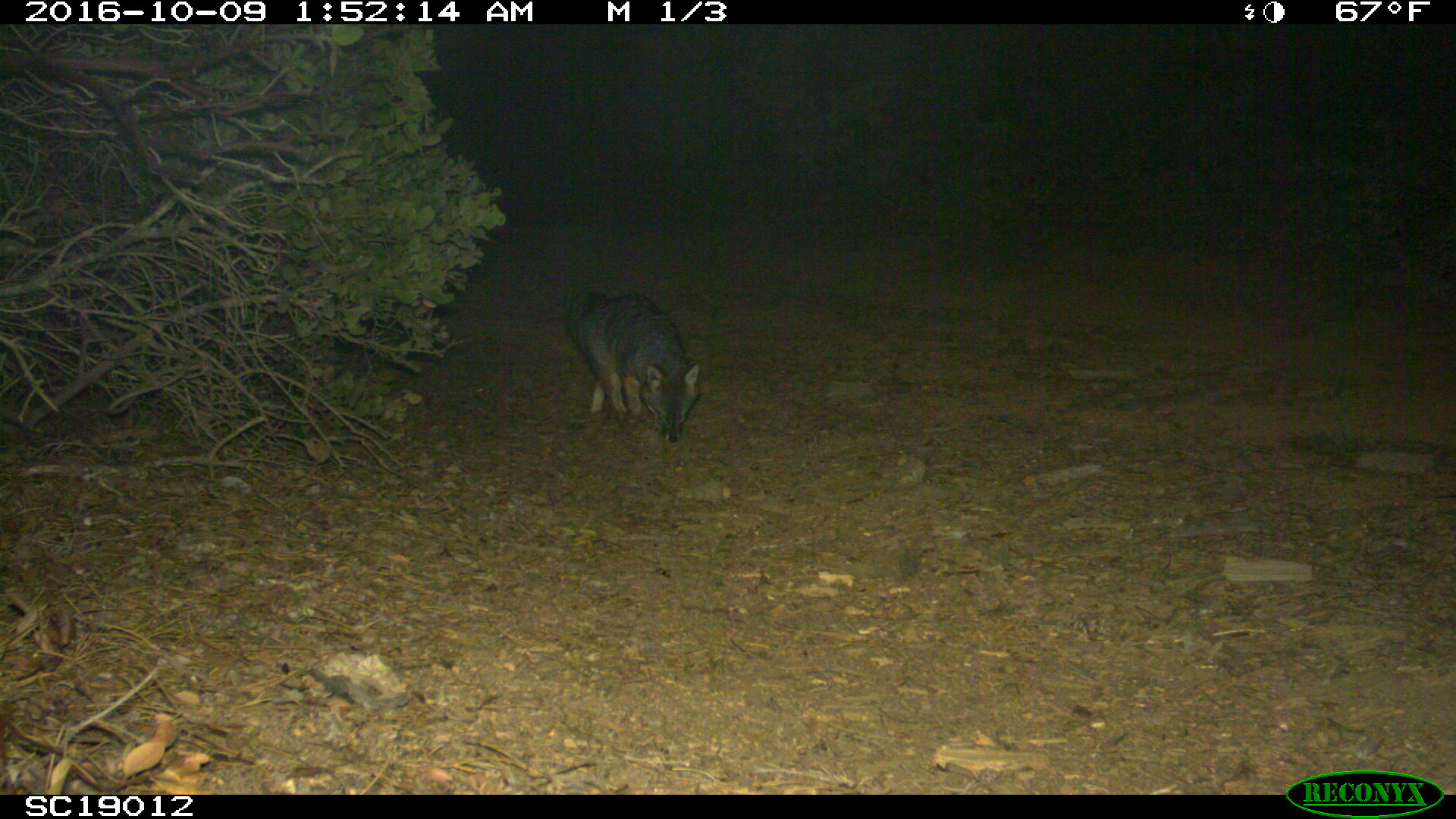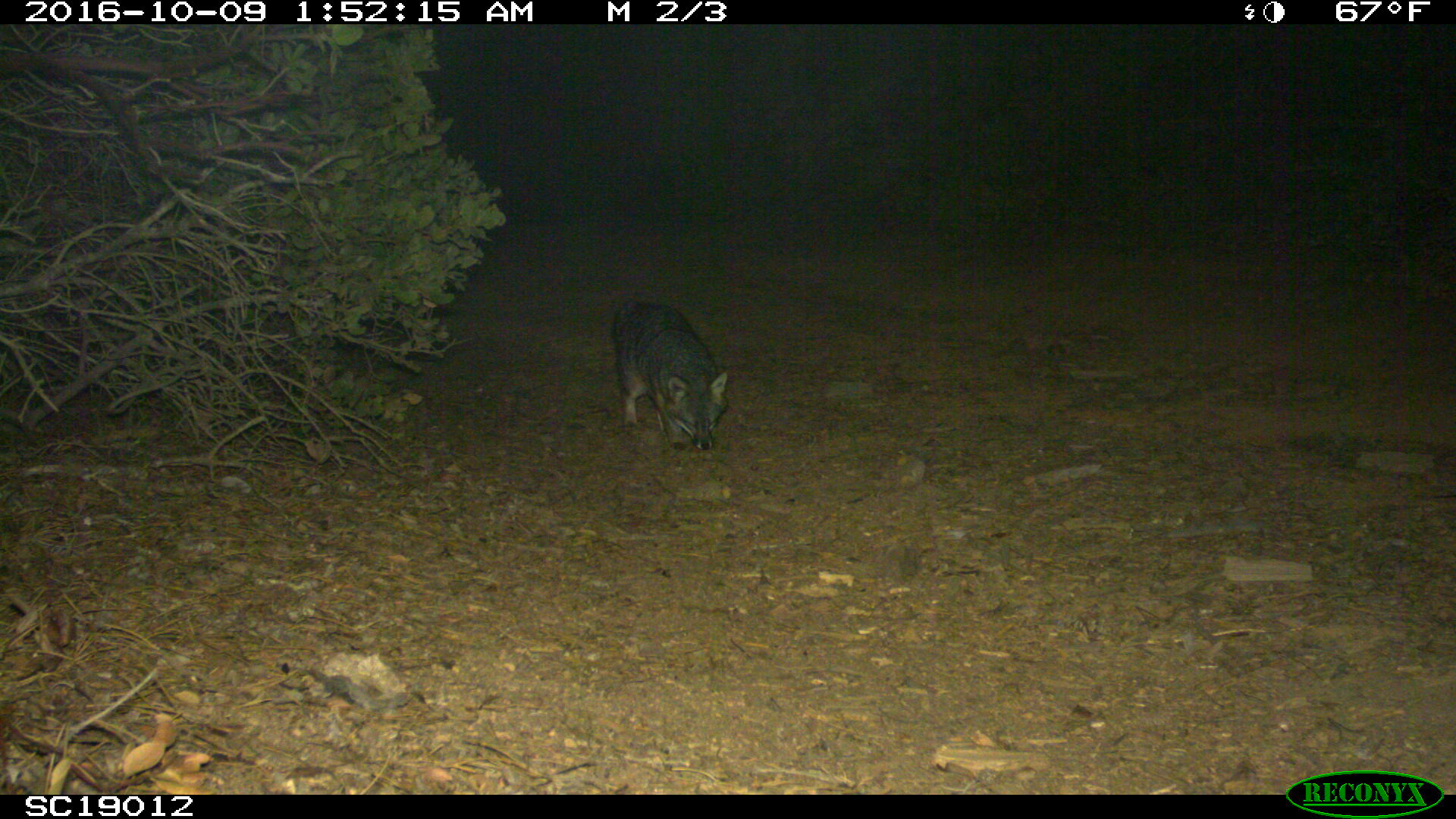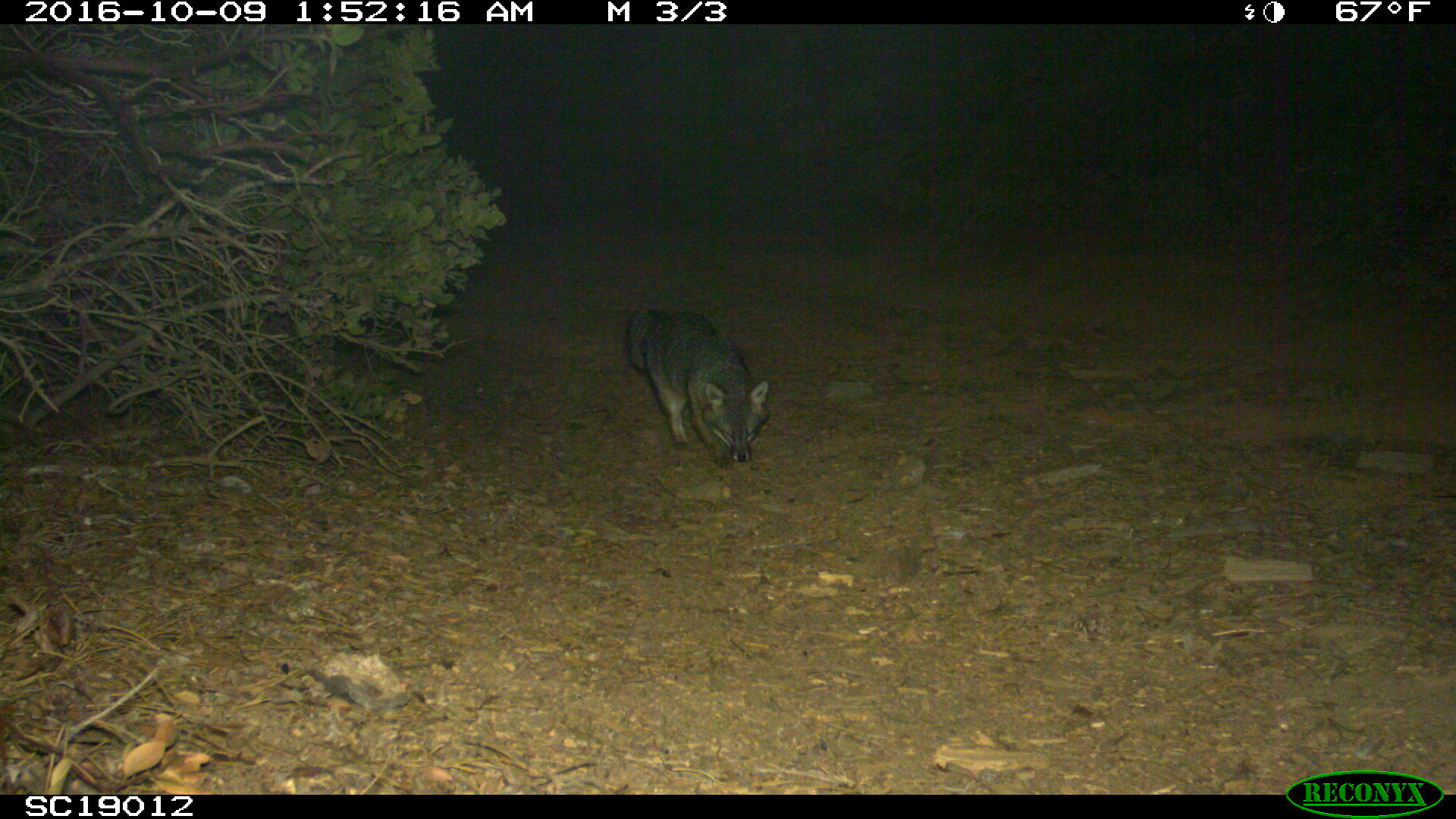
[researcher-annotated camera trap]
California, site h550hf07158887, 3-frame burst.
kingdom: Animalia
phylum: Chordata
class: Mammalia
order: Carnivora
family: Canidae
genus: Urocyon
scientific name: Urocyon littoralis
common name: island fox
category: fox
Fox (island fox) (Urocyon littoralis).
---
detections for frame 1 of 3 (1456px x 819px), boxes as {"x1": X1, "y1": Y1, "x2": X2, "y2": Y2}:
fox: {"x1": 565, "y1": 287, "x2": 701, "y2": 443}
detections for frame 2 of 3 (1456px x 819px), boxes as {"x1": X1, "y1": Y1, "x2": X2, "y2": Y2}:
fox: {"x1": 612, "y1": 300, "x2": 727, "y2": 450}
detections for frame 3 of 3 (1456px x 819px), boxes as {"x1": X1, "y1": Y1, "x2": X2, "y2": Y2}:
fox: {"x1": 623, "y1": 307, "x2": 770, "y2": 468}